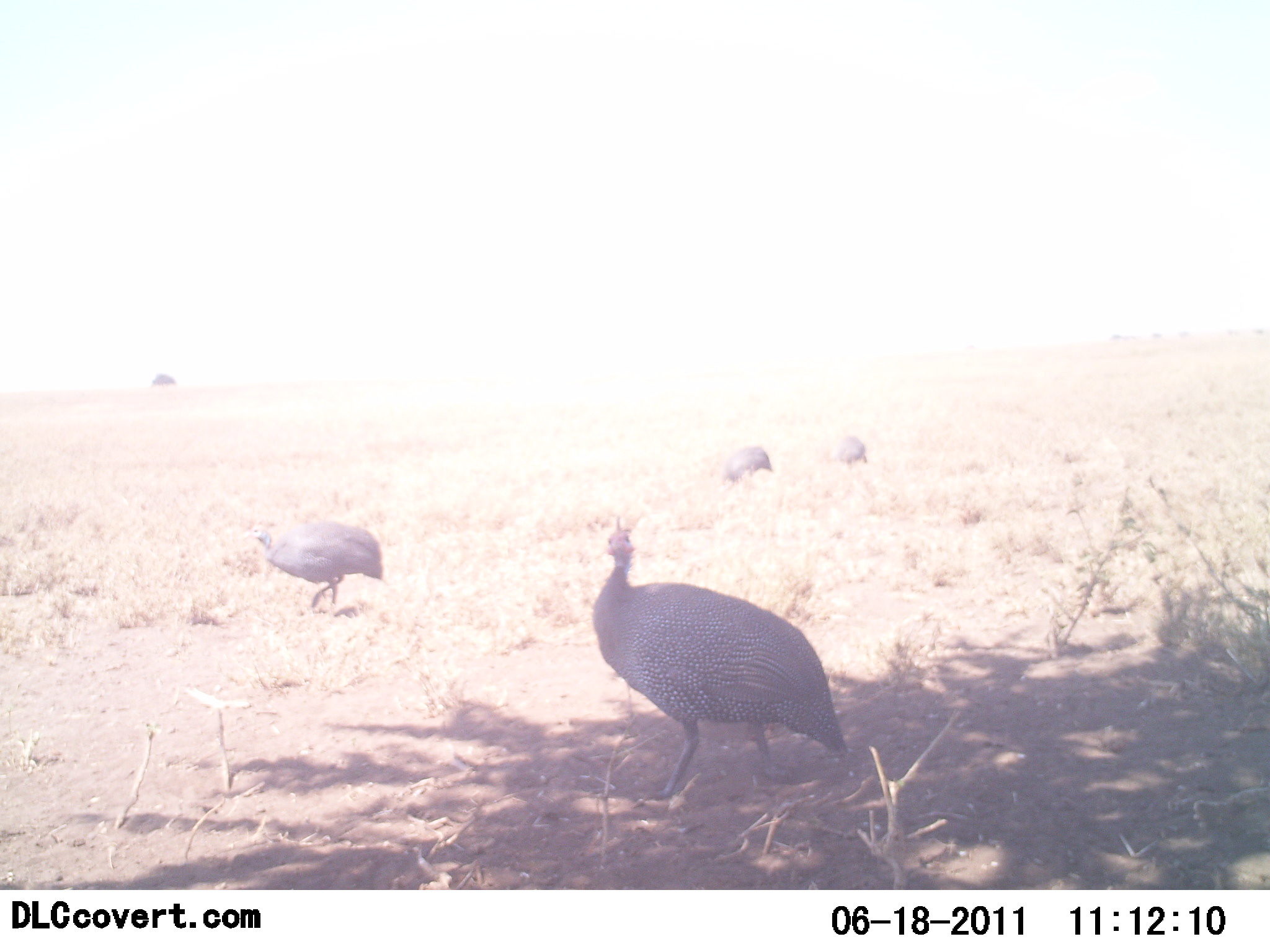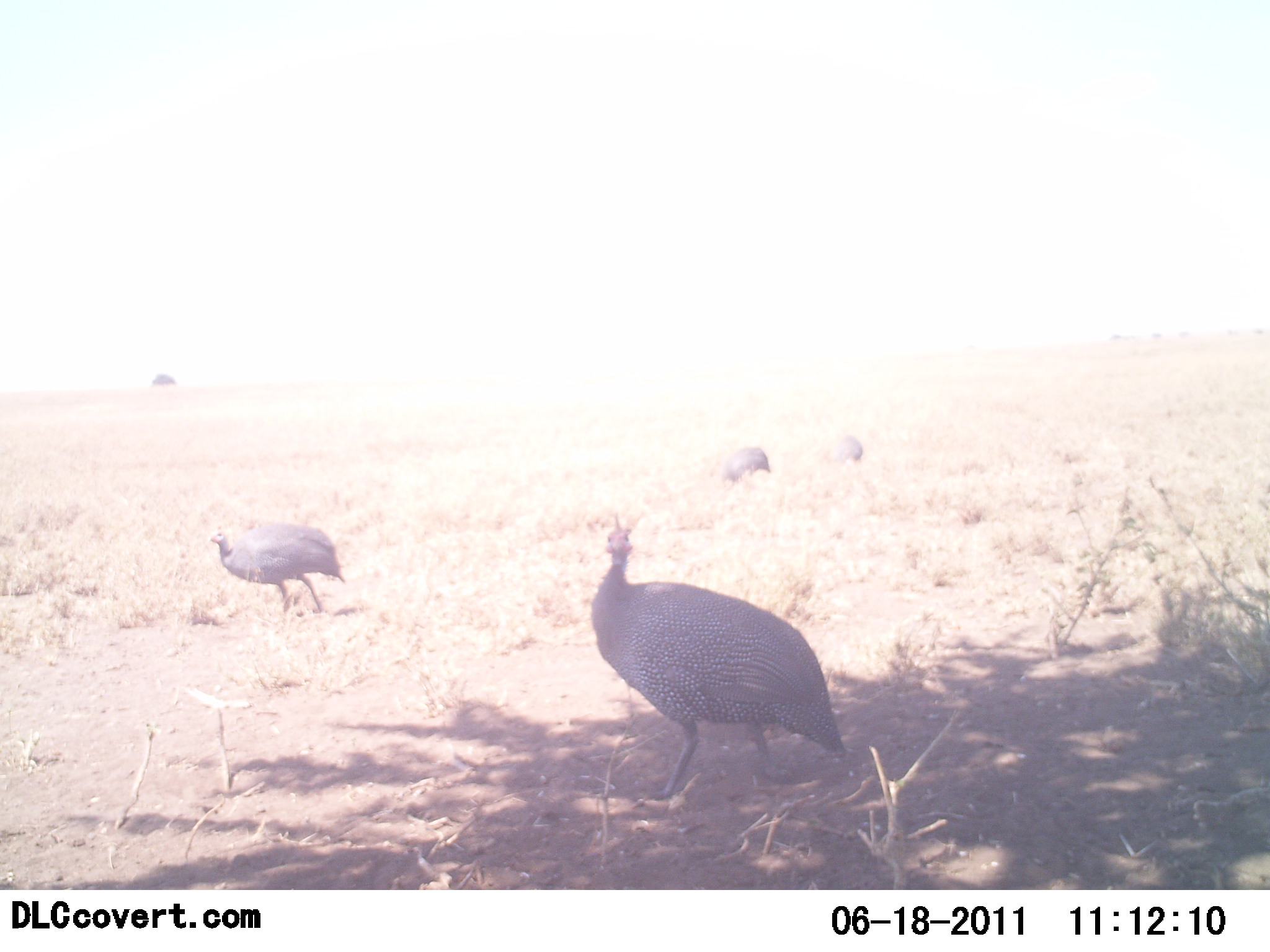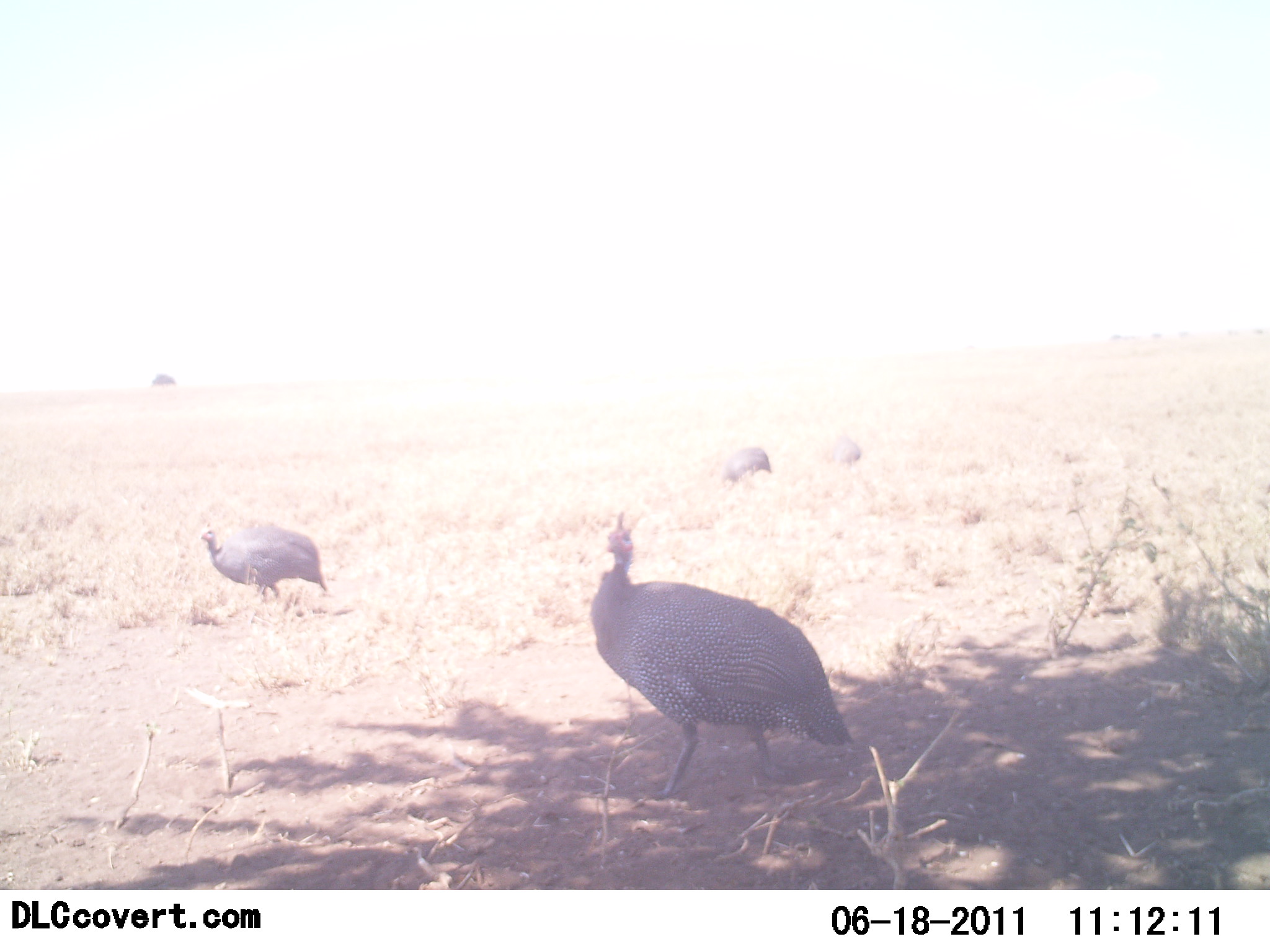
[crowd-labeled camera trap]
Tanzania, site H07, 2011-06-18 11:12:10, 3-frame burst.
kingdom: Animalia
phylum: Chordata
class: Aves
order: Galliformes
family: Numididae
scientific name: Numididae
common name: guinea fowl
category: guineafowl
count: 4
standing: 90%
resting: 0%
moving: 50%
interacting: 0%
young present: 0%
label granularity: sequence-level